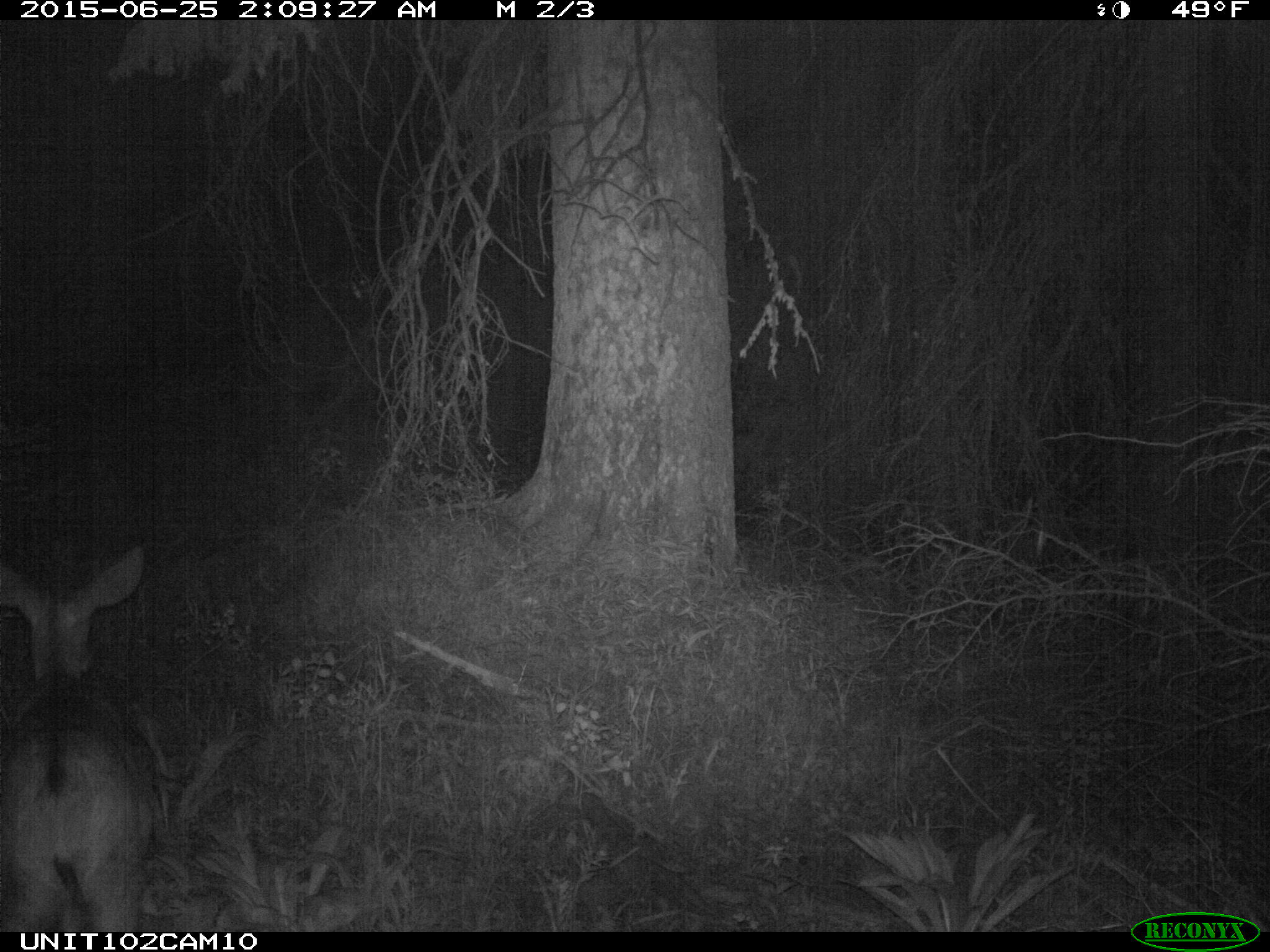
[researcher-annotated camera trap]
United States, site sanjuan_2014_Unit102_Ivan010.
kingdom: Animalia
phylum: Chordata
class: Mammalia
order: Artiodactyla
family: Cervidae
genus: Odocoileus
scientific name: Odocoileus hemionus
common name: mule deer